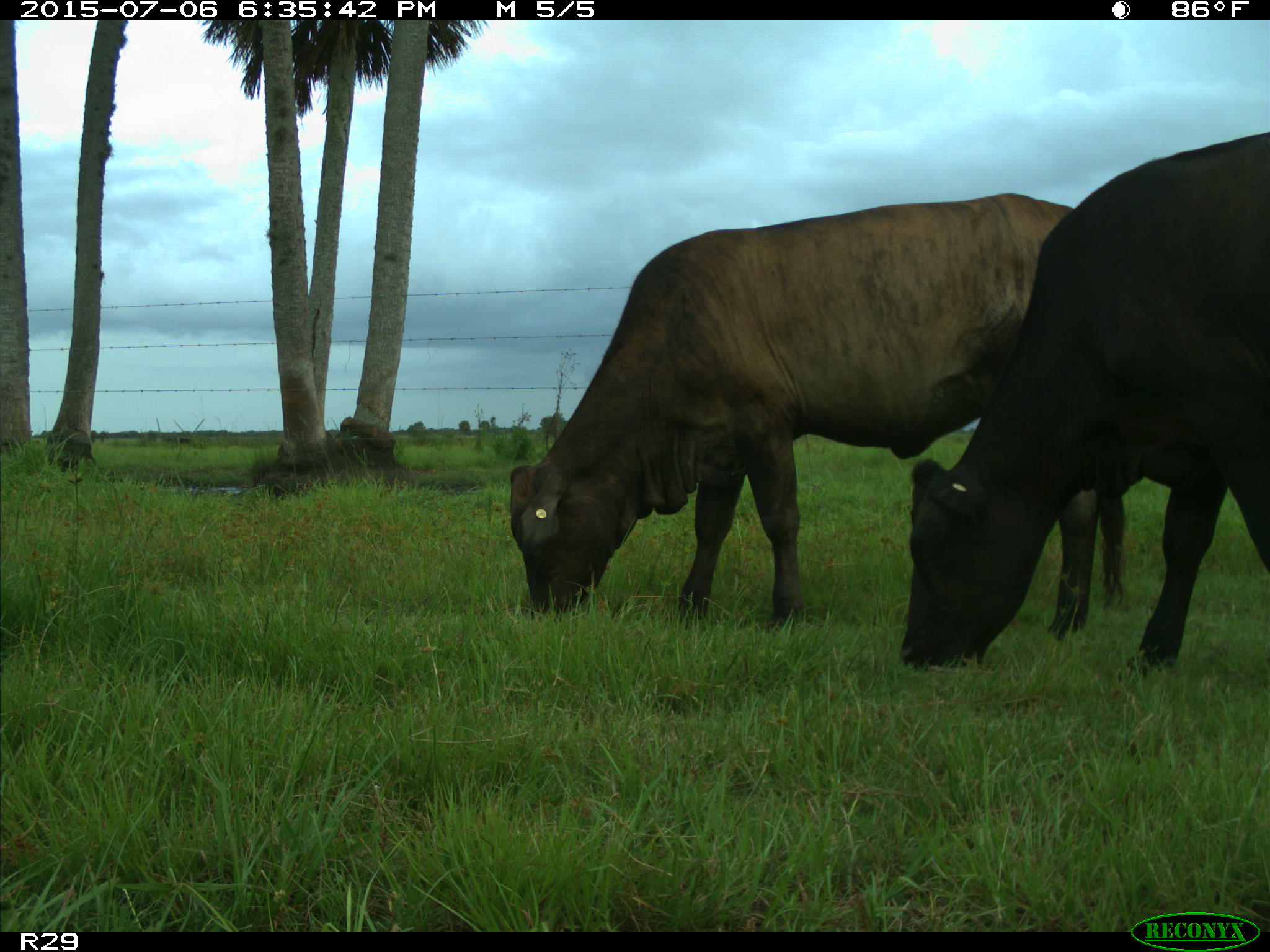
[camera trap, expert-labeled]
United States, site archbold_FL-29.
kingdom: Animalia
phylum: Chordata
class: Mammalia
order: Artiodactyla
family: Bovidae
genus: Bos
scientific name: Bos taurus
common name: domestic cow